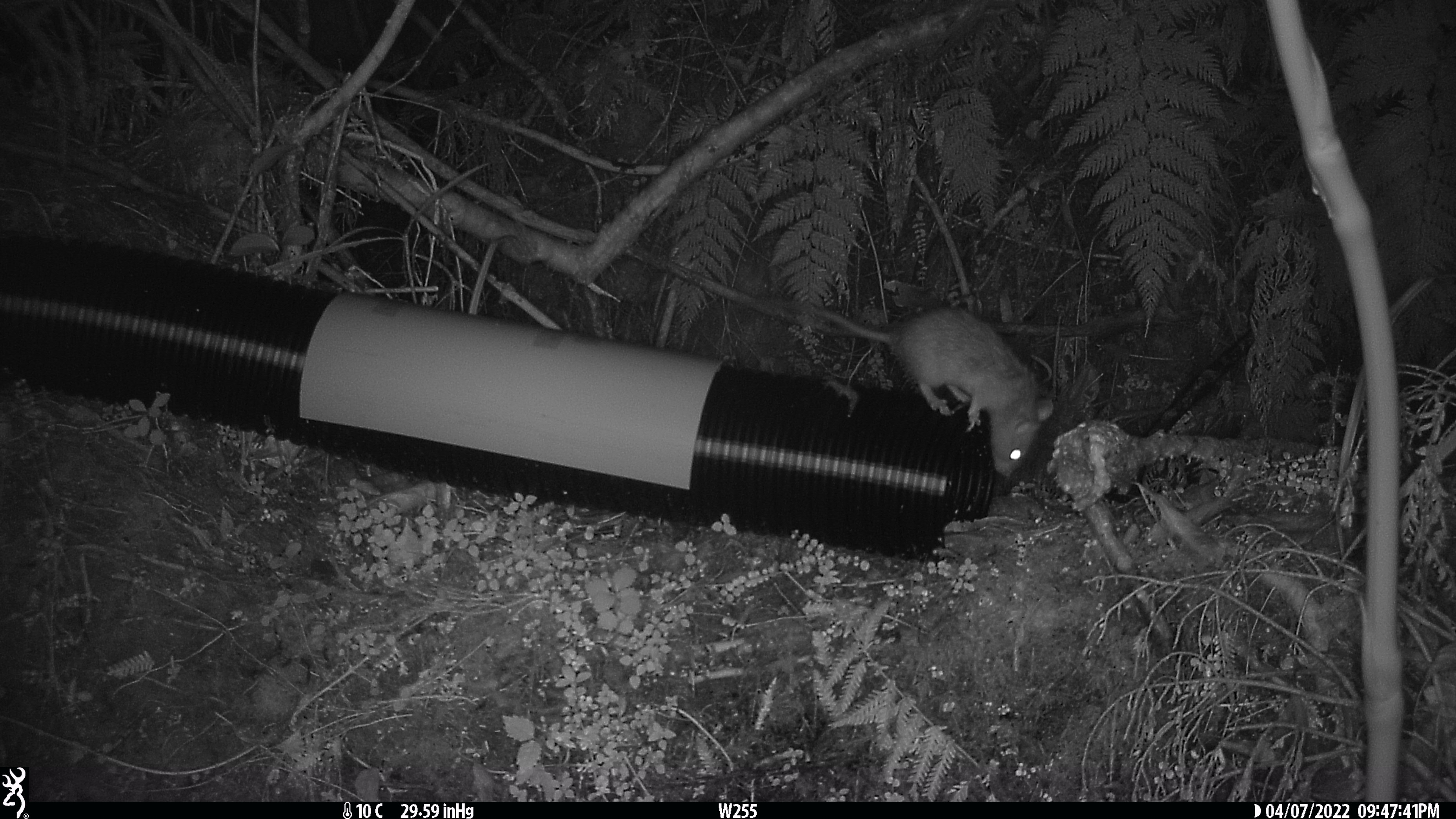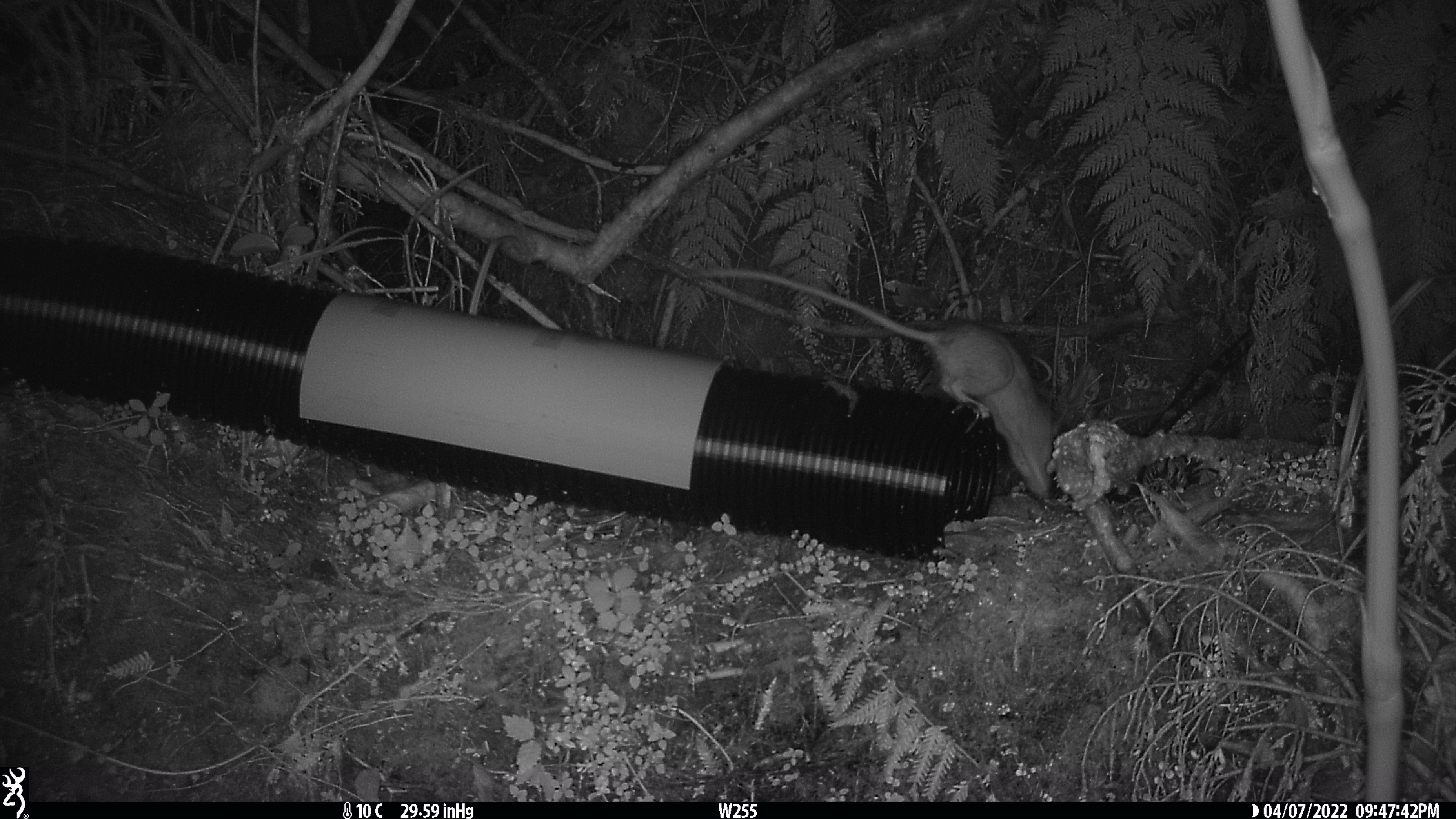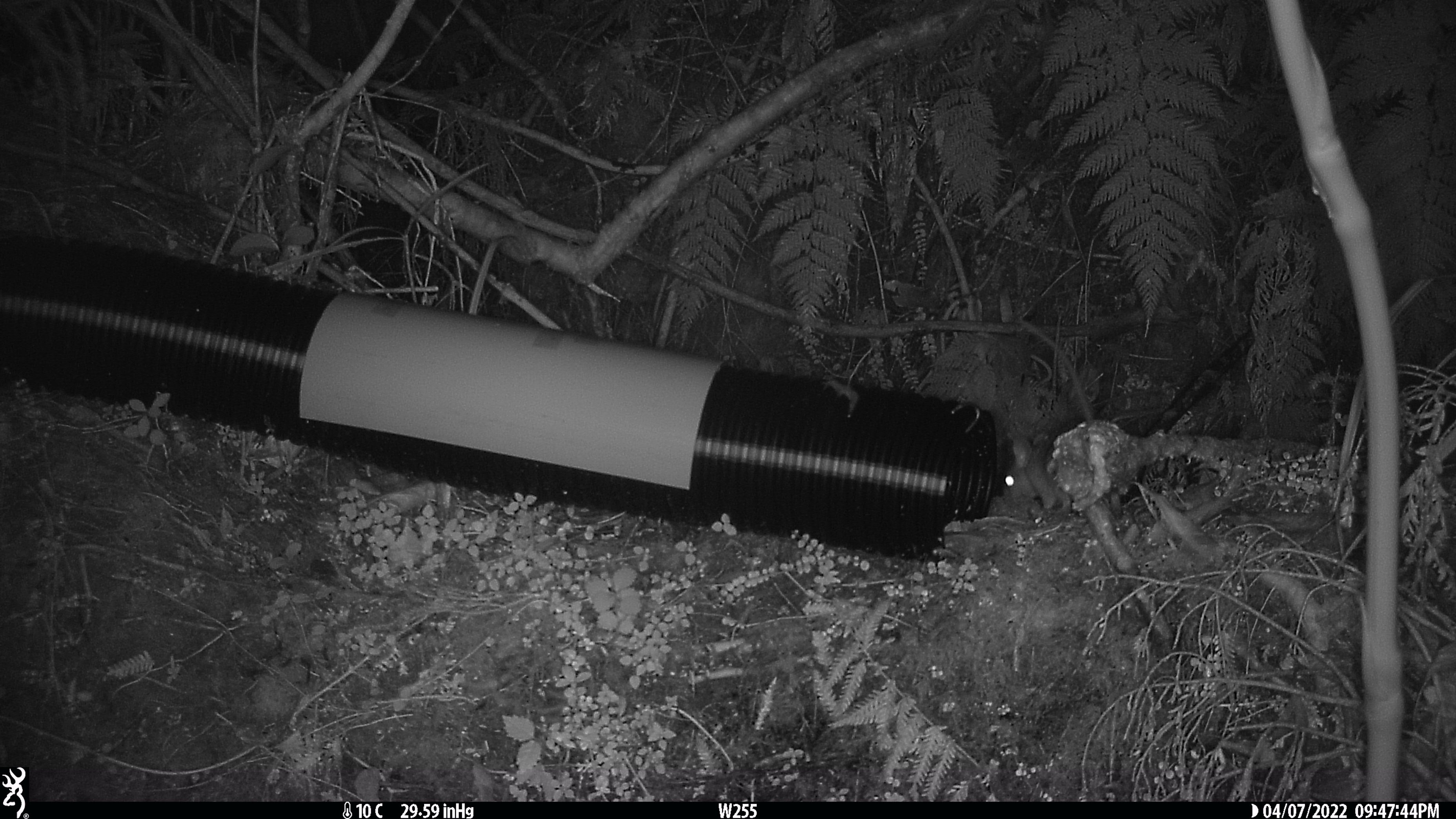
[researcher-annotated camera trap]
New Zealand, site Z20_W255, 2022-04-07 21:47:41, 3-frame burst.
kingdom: Animalia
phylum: Chordata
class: Mammalia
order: Rodentia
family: Muridae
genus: Rattus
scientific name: Rattus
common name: rat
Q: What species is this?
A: Rat (Rattus).